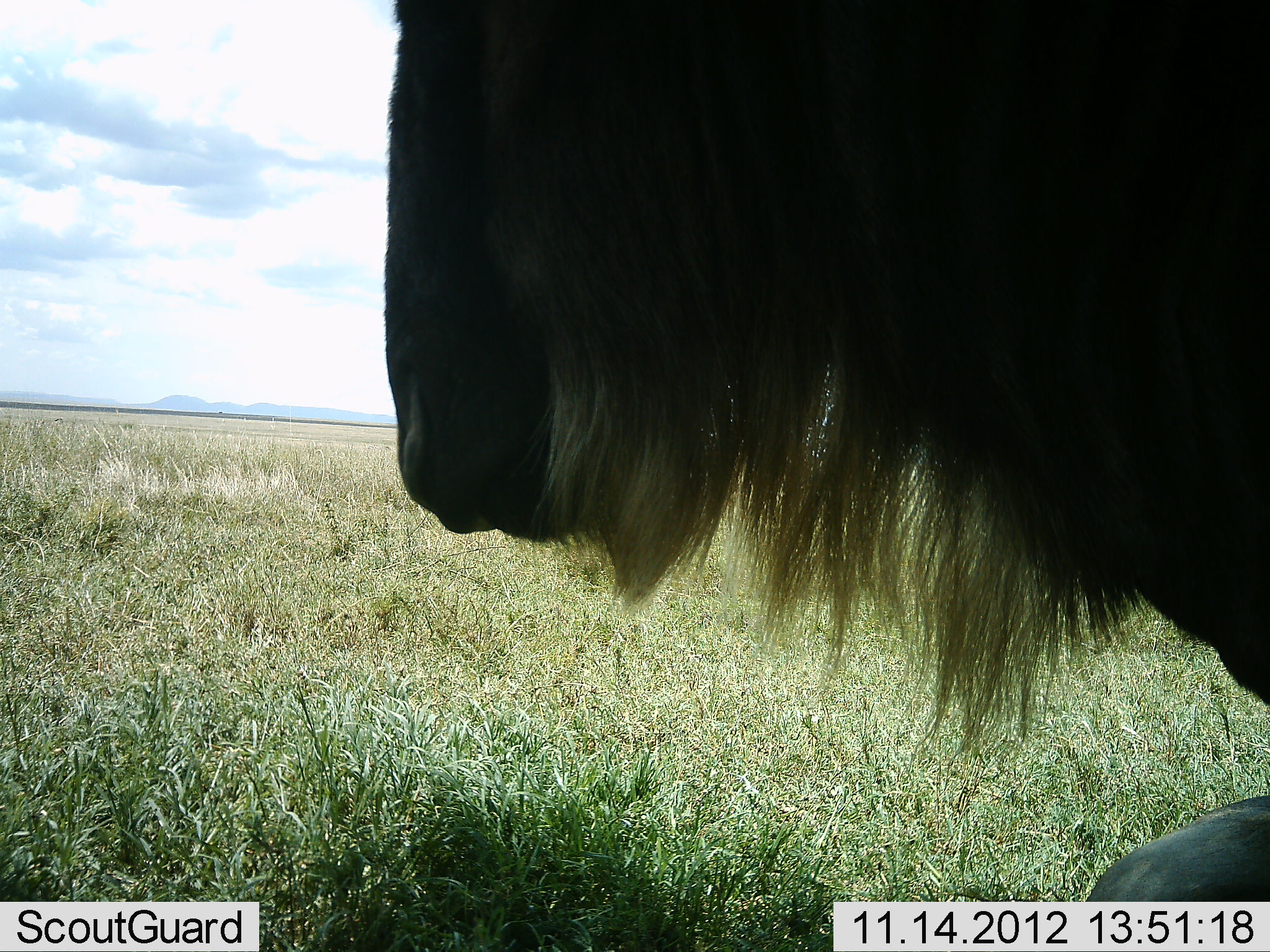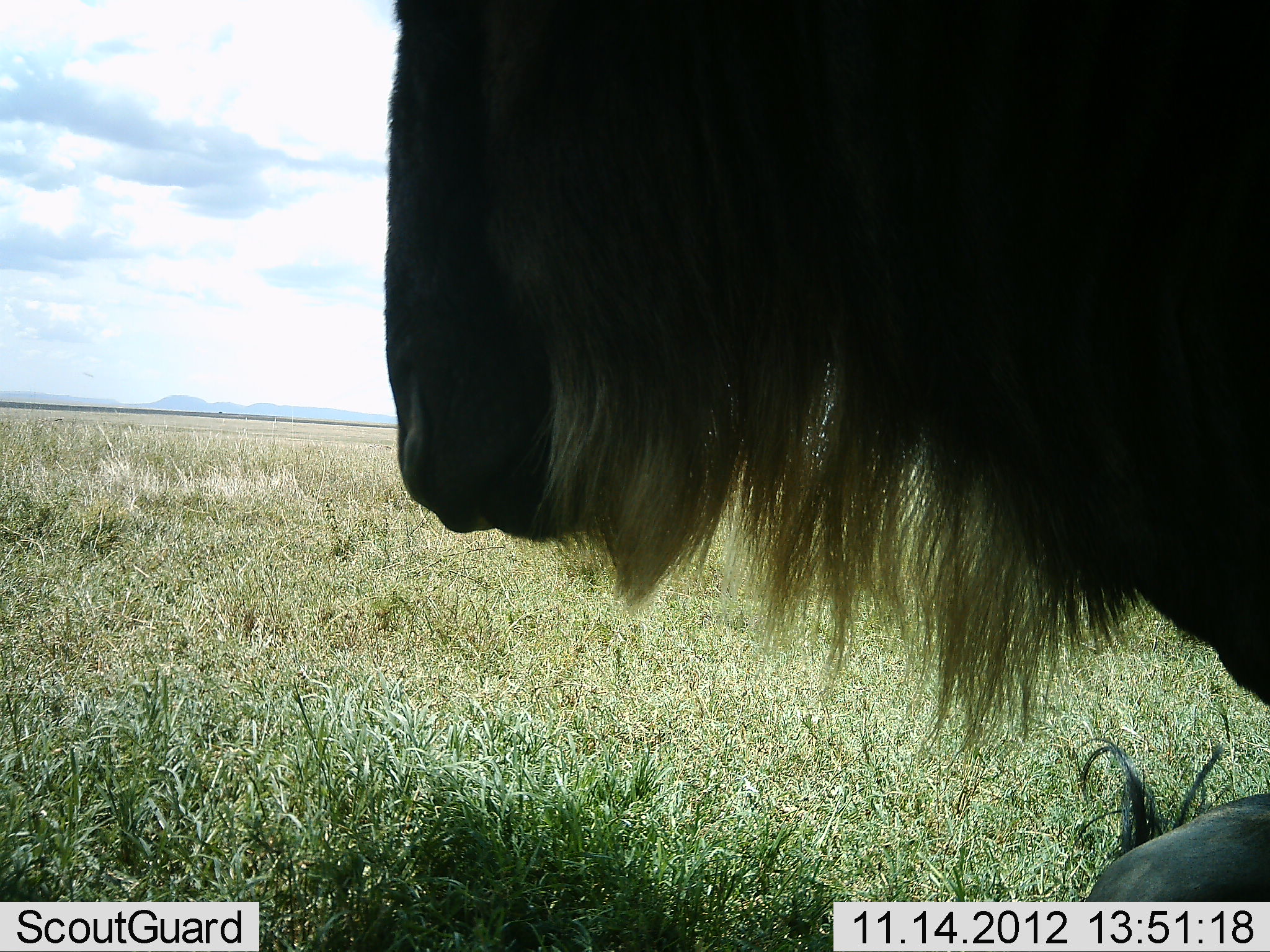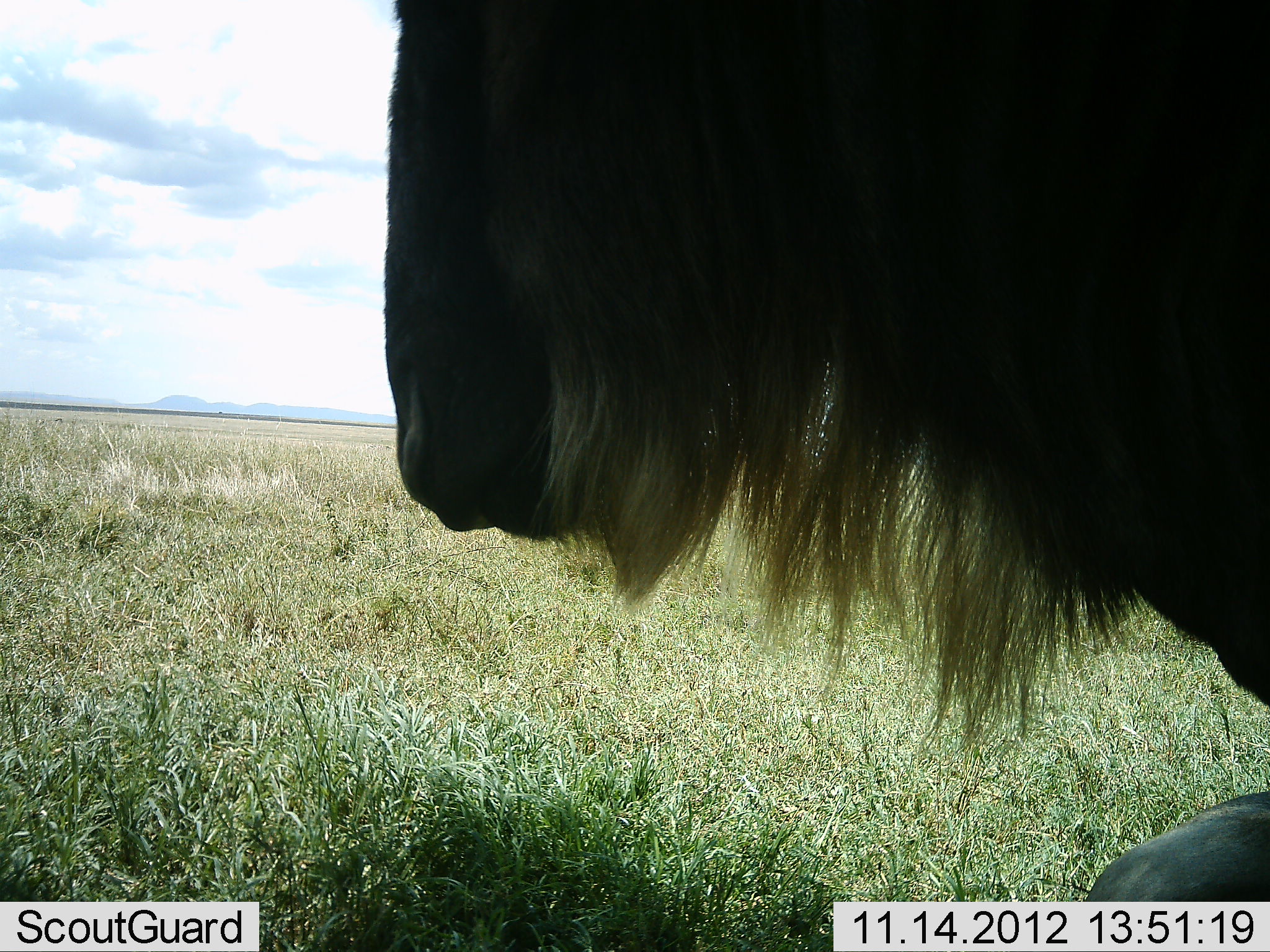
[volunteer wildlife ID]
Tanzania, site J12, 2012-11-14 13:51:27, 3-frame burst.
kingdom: Animalia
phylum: Chordata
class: Mammalia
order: Artiodactyla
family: Bovidae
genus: Connochaetes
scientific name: Connochaetes taurinus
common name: blue wildebeest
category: wildebeest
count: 2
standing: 70%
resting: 80%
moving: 0%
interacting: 0%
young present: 10%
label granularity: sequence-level